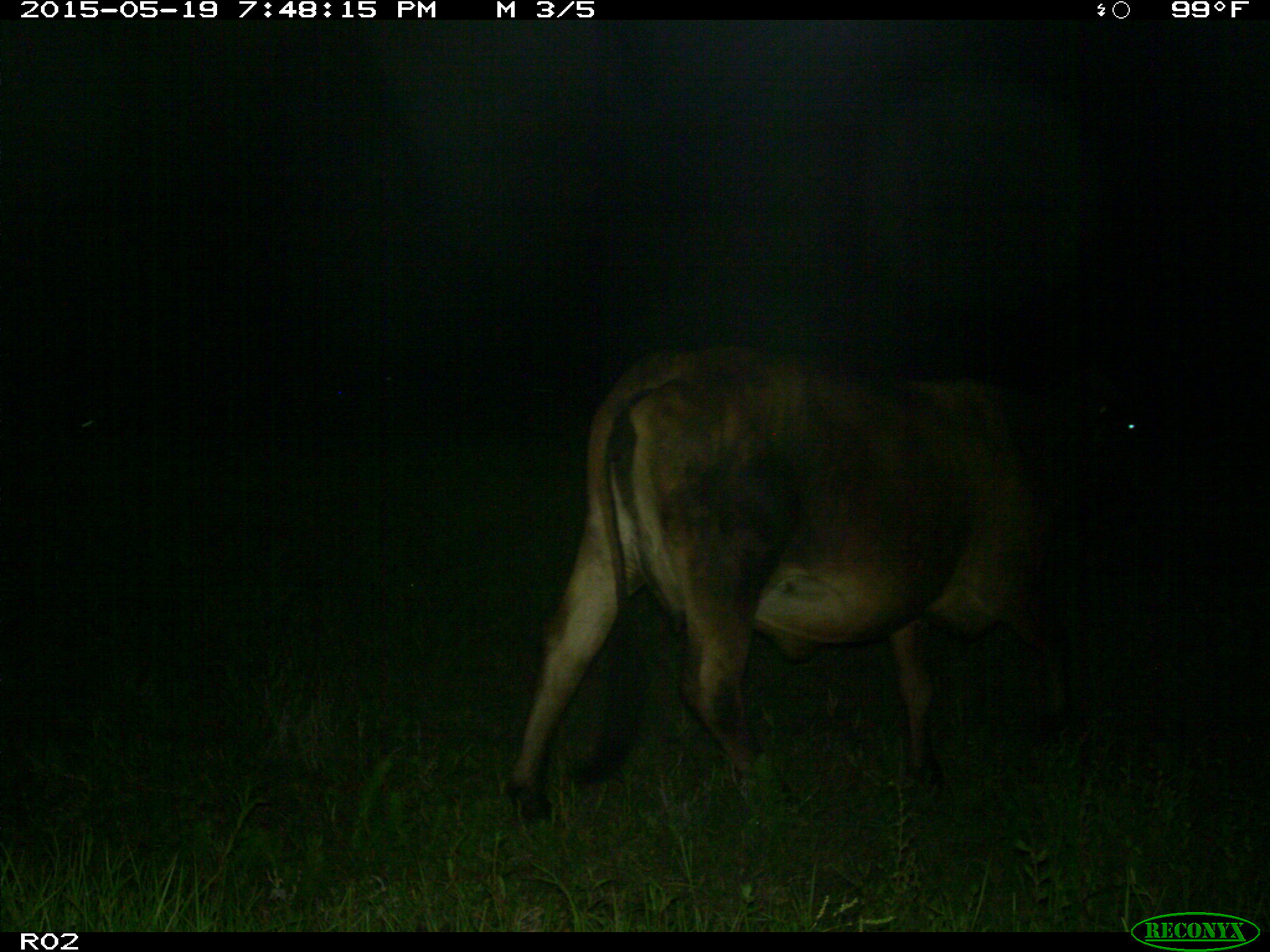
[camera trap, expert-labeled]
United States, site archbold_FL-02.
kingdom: Animalia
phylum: Chordata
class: Mammalia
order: Artiodactyla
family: Bovidae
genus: Bos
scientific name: Bos taurus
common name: domestic cow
Bos taurus (domestic cow).